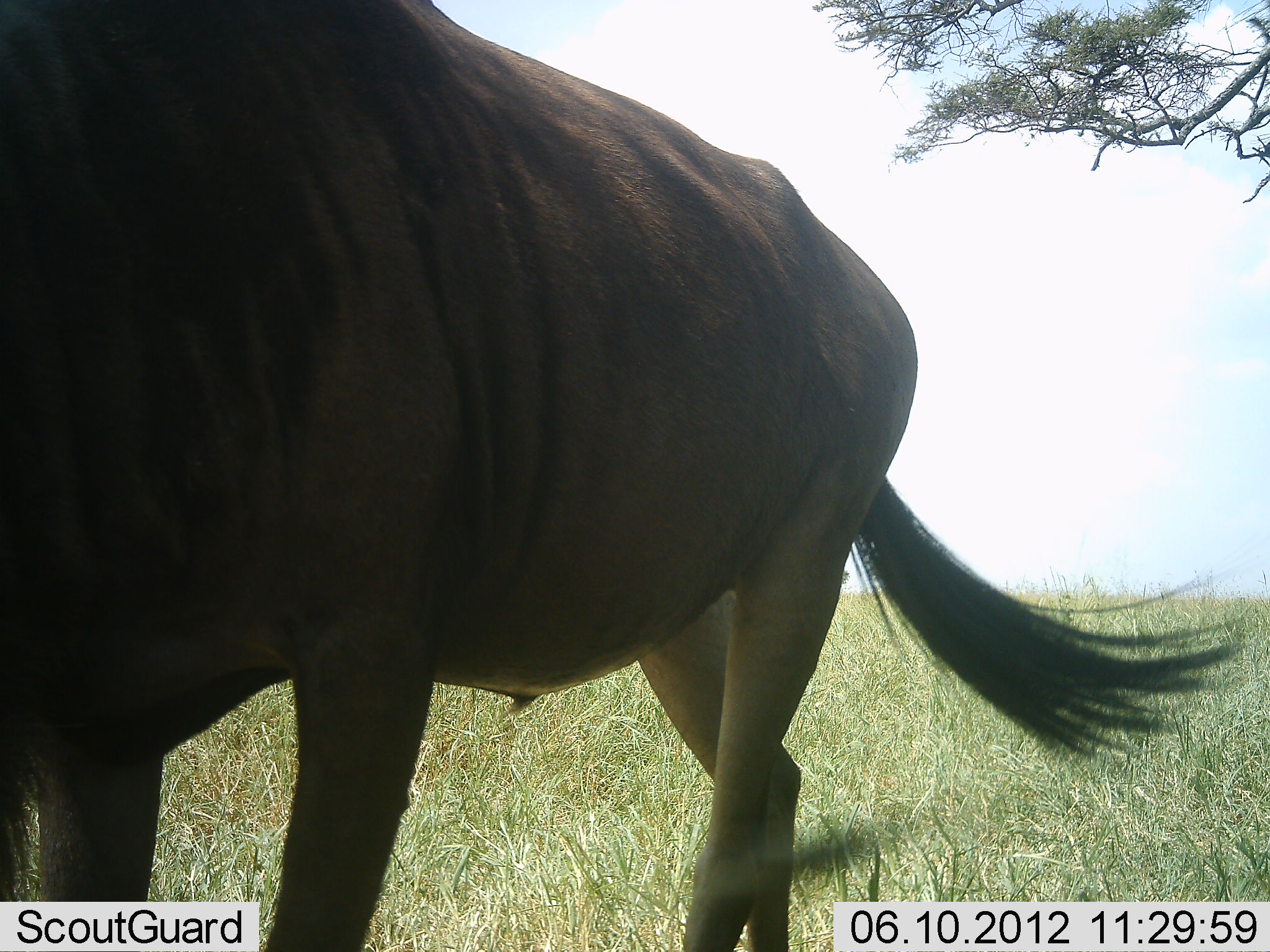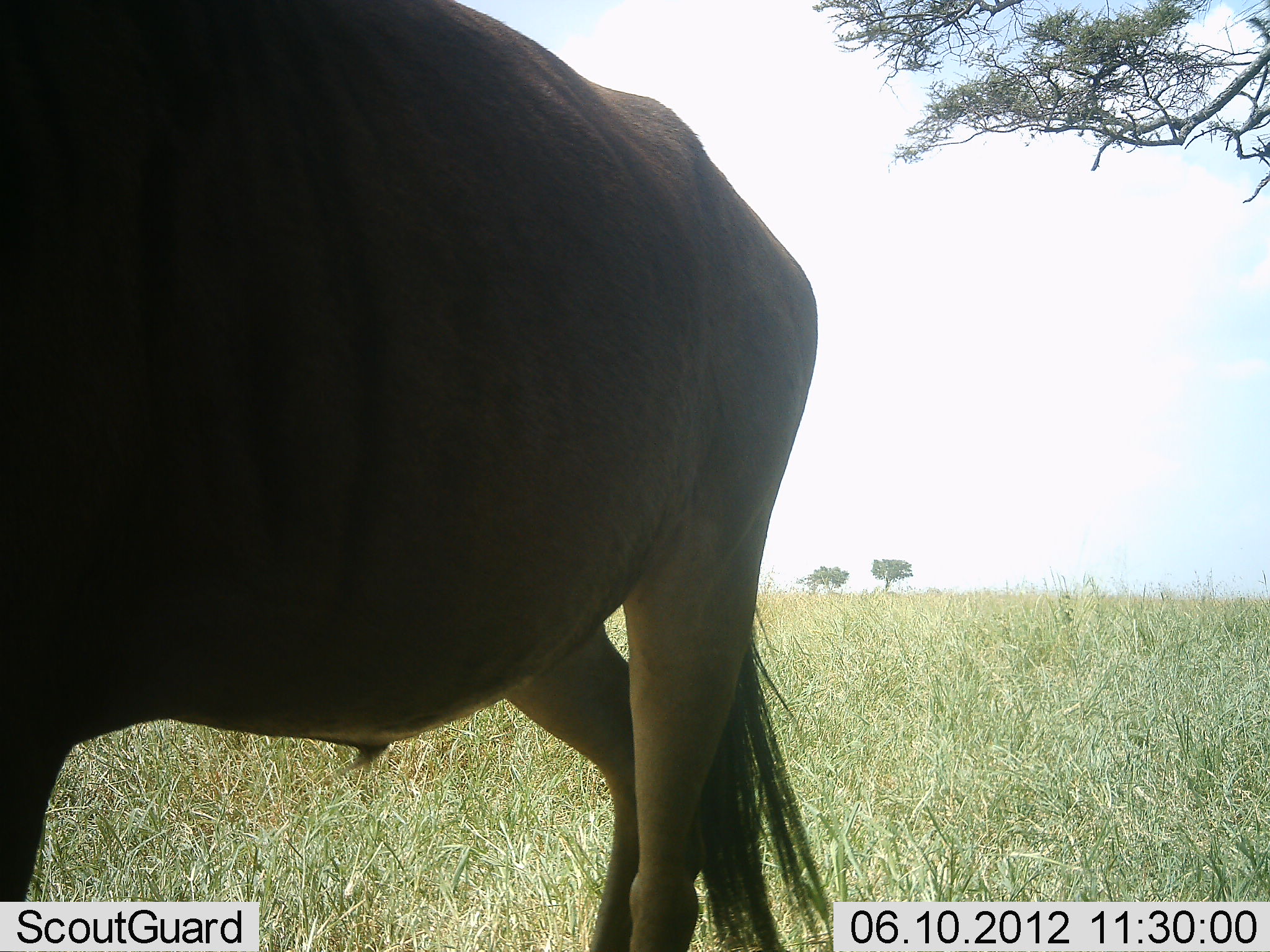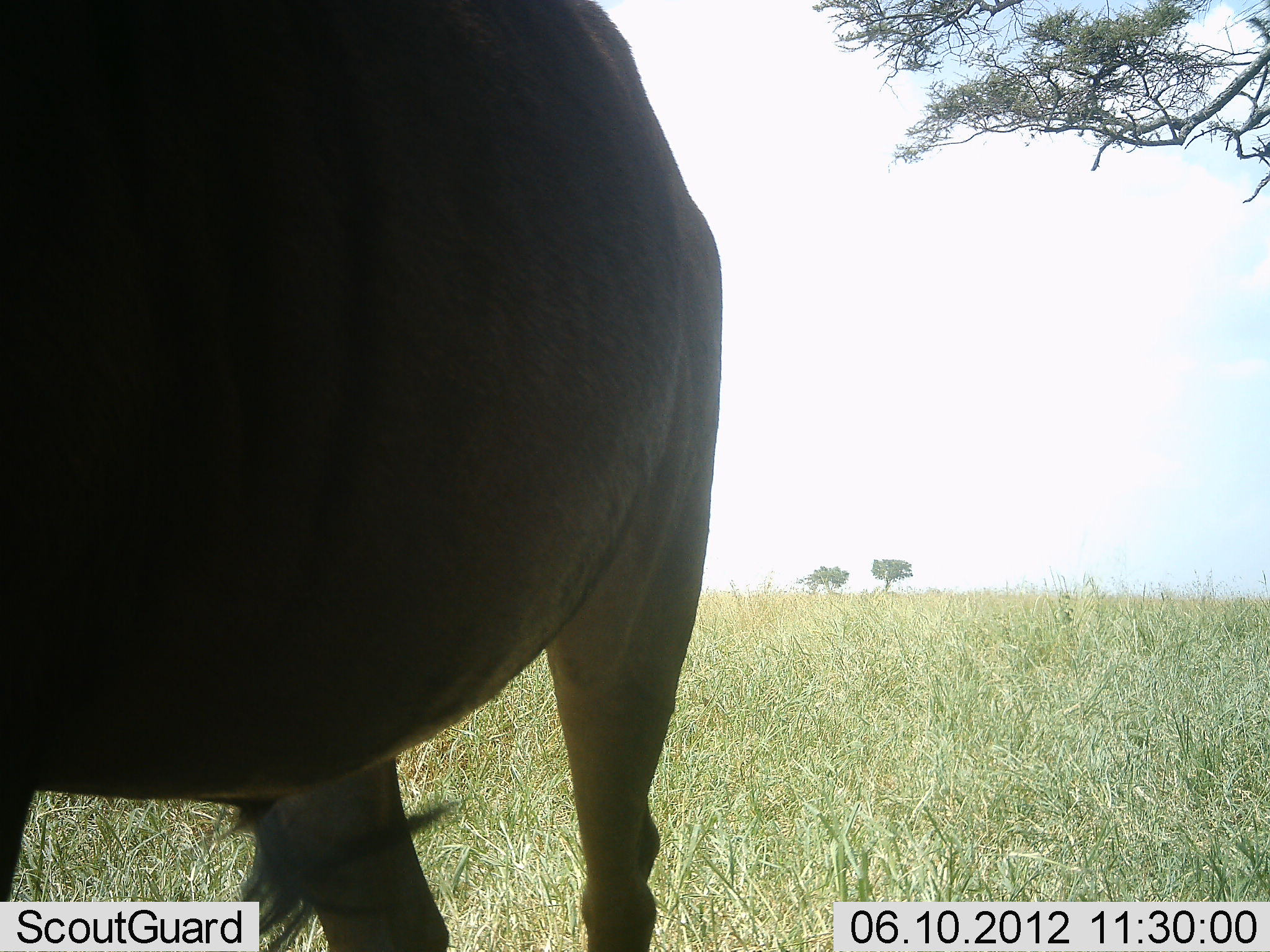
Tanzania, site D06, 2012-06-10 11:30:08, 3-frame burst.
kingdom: Animalia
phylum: Chordata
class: Mammalia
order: Artiodactyla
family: Bovidae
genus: Connochaetes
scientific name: Connochaetes taurinus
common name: blue wildebeest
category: wildebeest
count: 1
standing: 40%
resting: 0%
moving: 60%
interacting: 0%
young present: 0%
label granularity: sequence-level